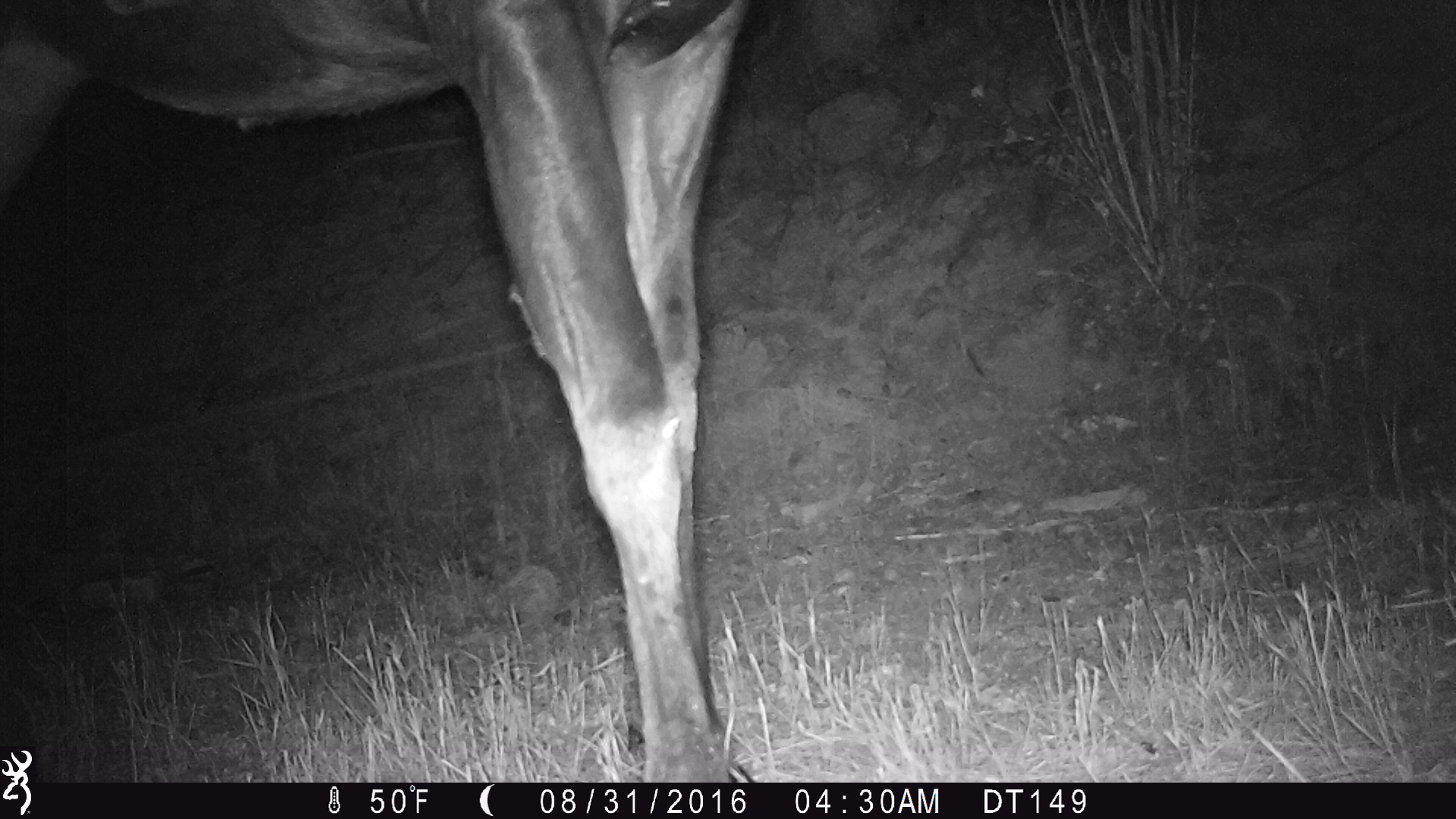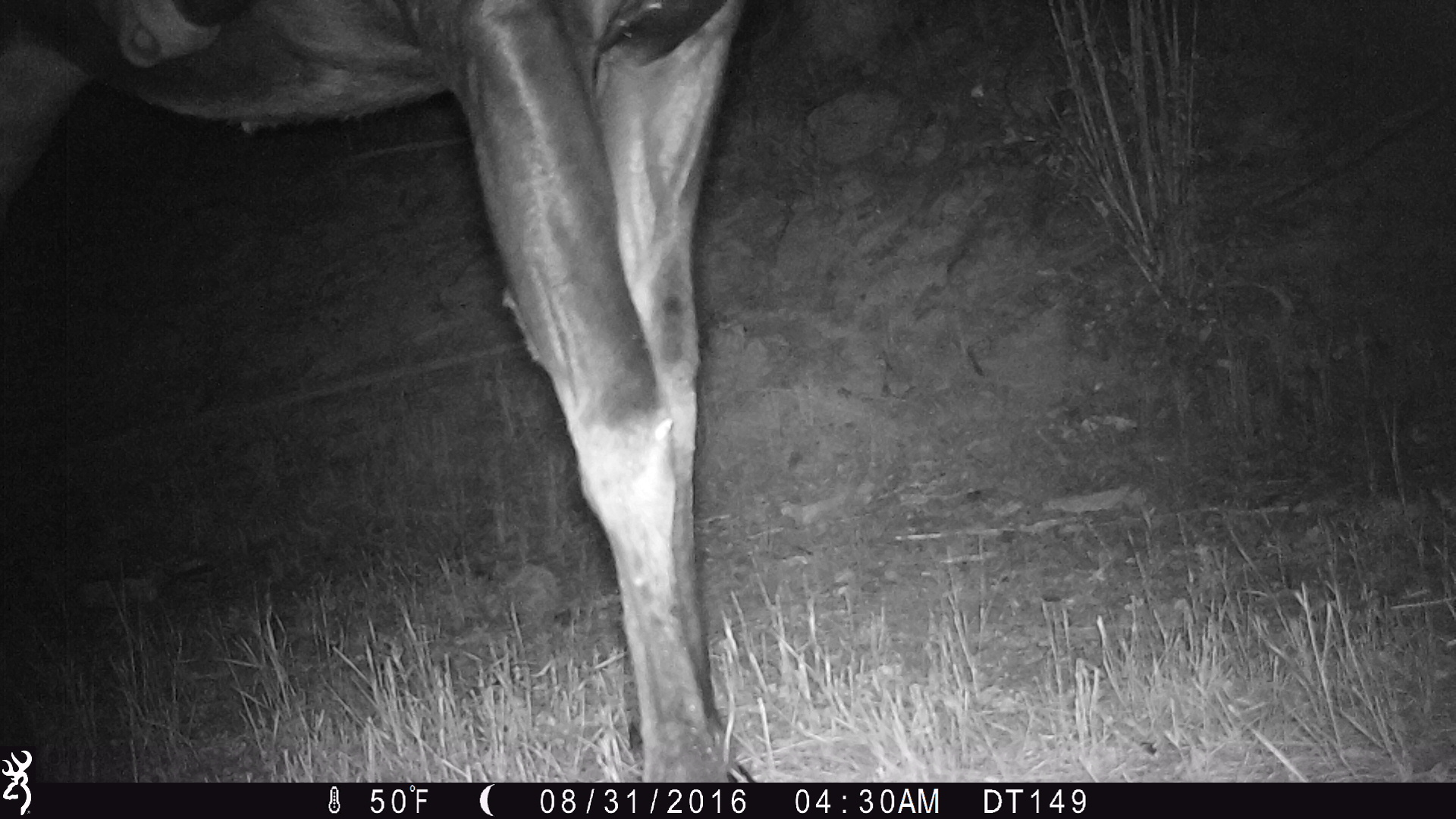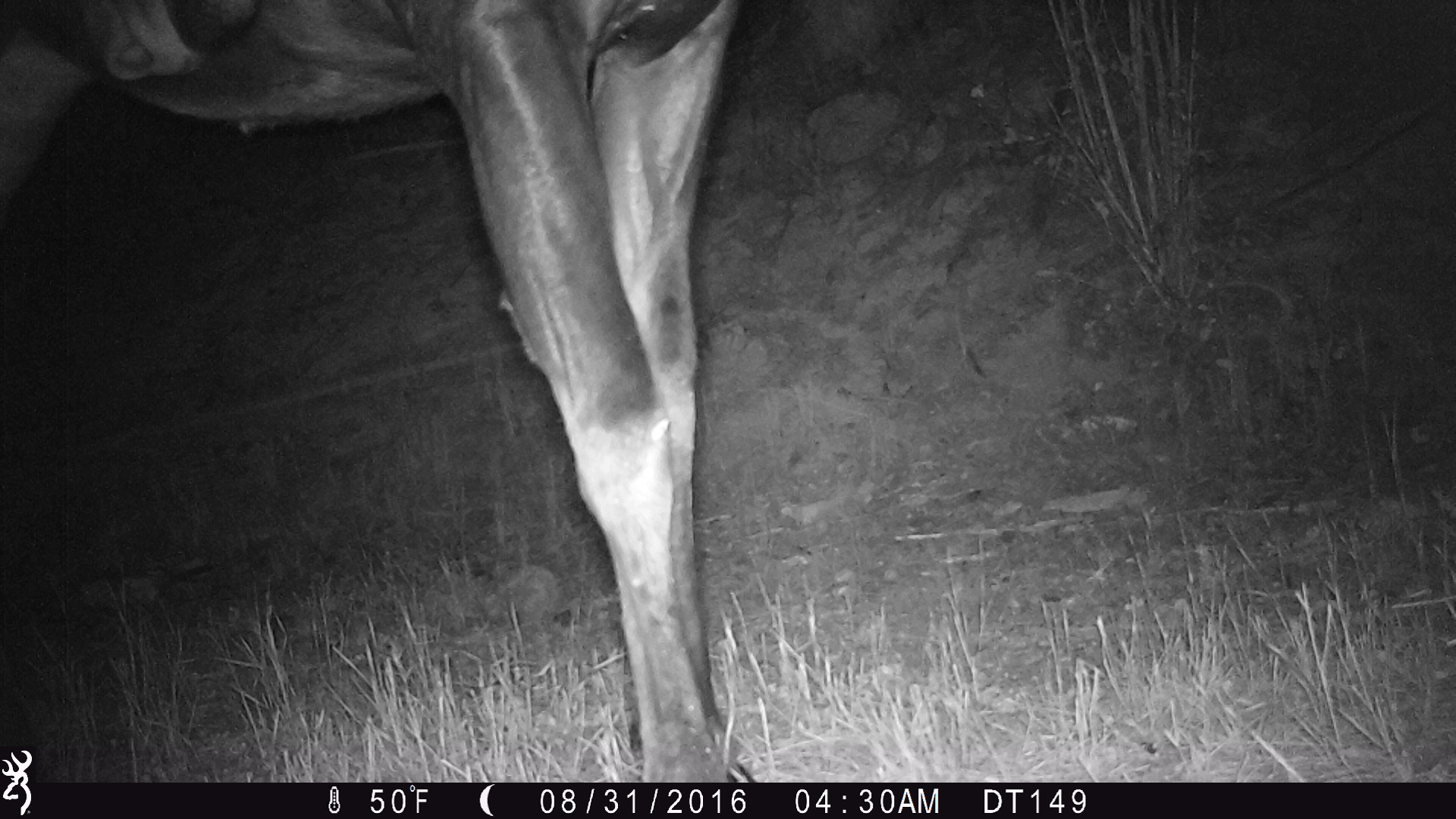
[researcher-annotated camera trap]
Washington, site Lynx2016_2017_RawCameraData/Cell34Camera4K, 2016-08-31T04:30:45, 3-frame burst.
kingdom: Animalia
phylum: Chordata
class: Mammalia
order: Artiodactyla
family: Cervidae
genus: Alces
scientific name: Alces alces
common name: moose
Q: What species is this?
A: Alces alces (moose).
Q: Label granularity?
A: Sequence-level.